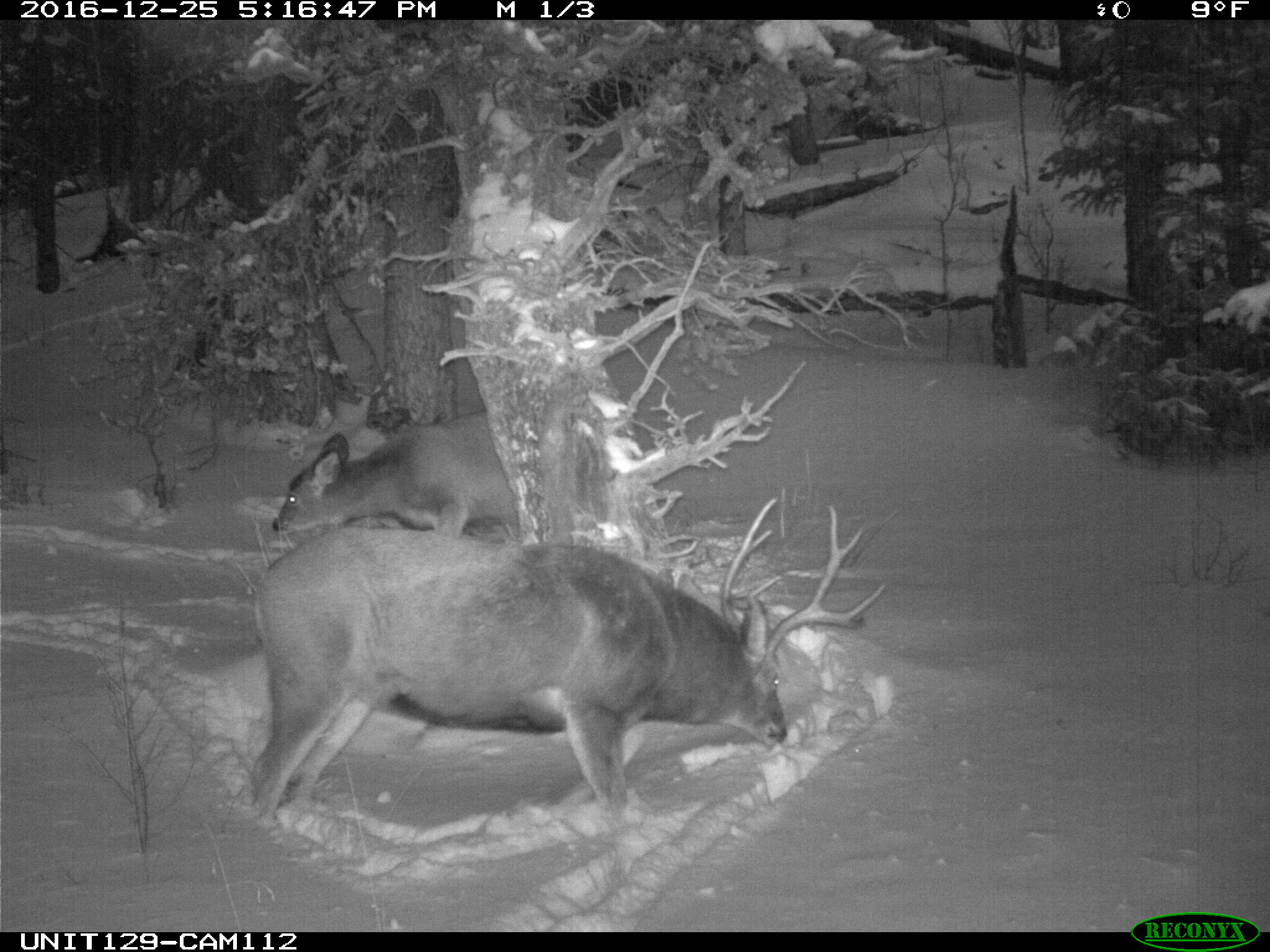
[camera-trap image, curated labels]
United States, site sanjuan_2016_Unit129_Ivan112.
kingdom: Animalia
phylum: Chordata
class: Mammalia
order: Artiodactyla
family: Cervidae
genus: Odocoileus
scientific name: Odocoileus hemionus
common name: mule deer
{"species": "Odocoileus hemionus (mule deer)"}